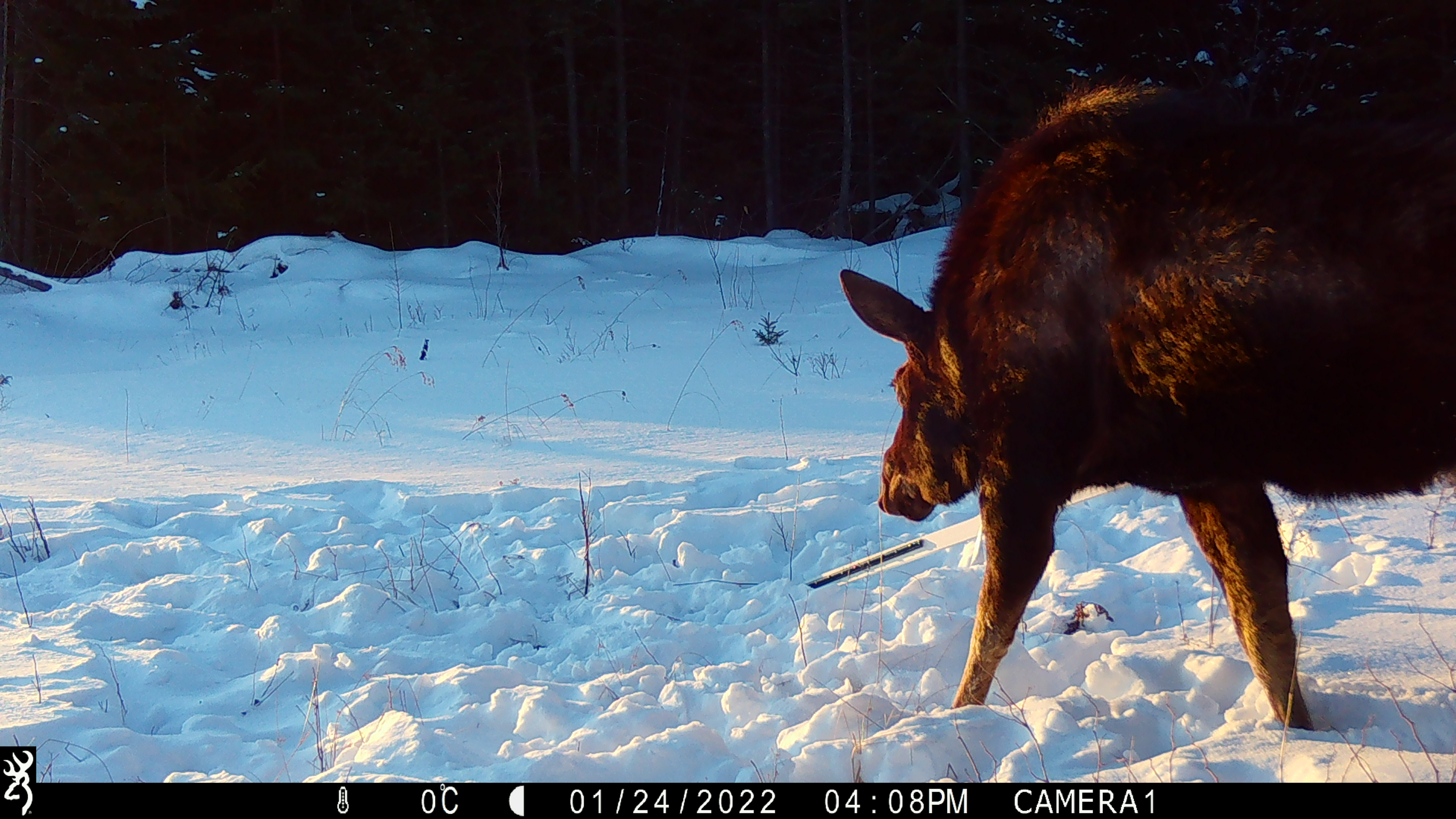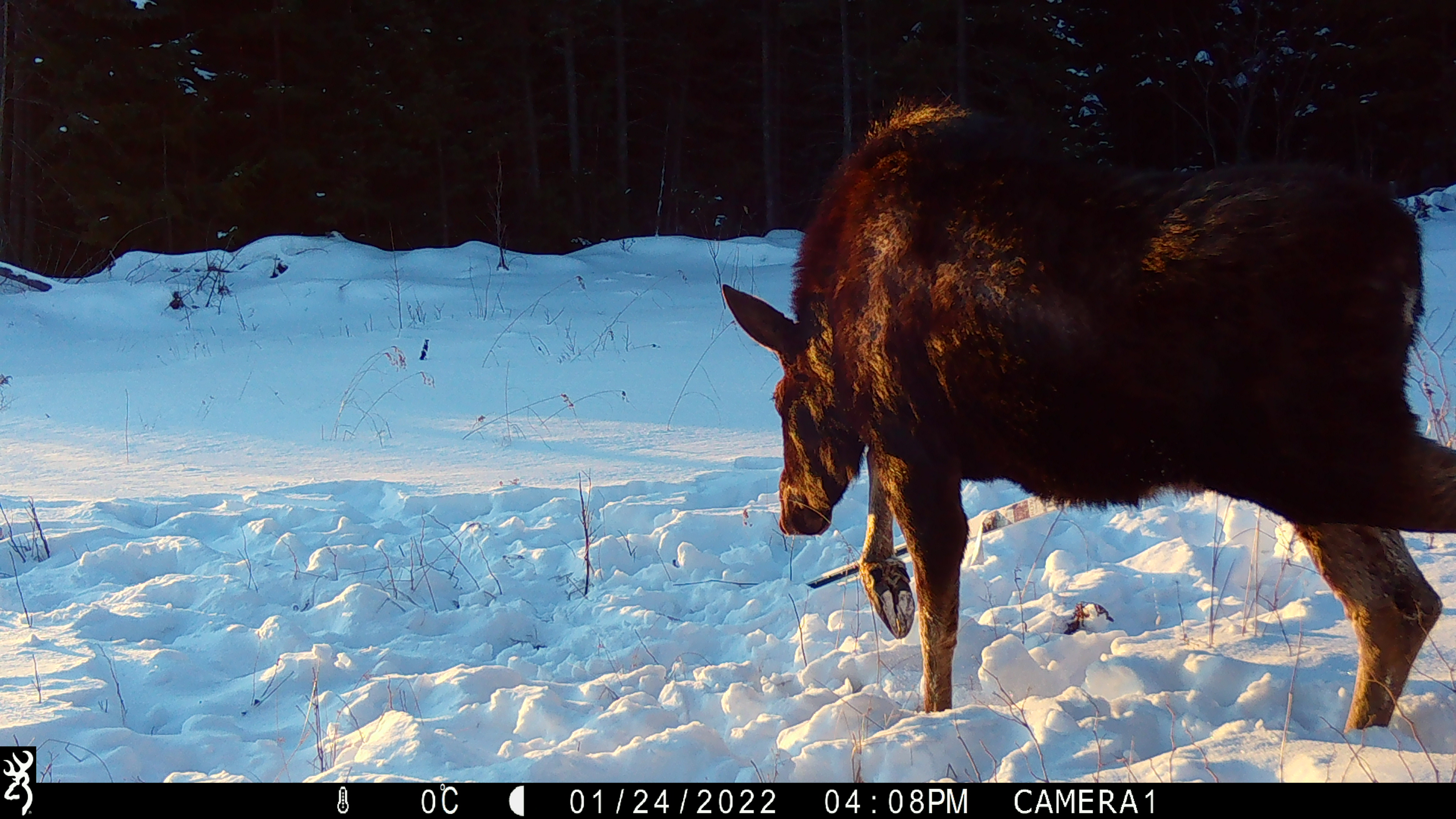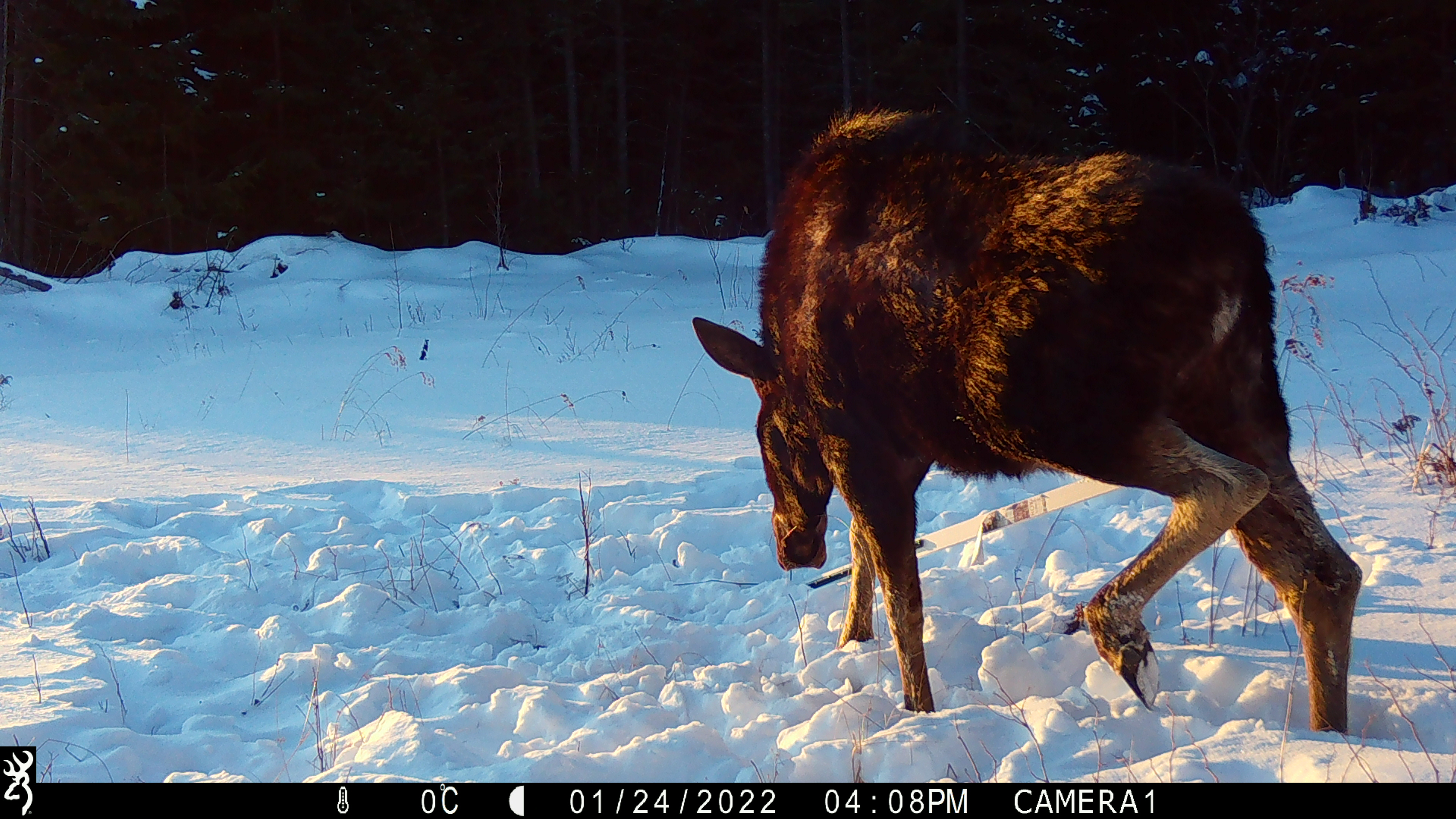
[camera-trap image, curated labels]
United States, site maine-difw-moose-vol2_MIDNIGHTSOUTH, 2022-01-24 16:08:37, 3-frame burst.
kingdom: Animalia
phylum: Chordata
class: Mammalia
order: Artiodactyla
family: Cervidae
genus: Alces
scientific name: Alces alces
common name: moose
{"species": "moose (Alces alces)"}